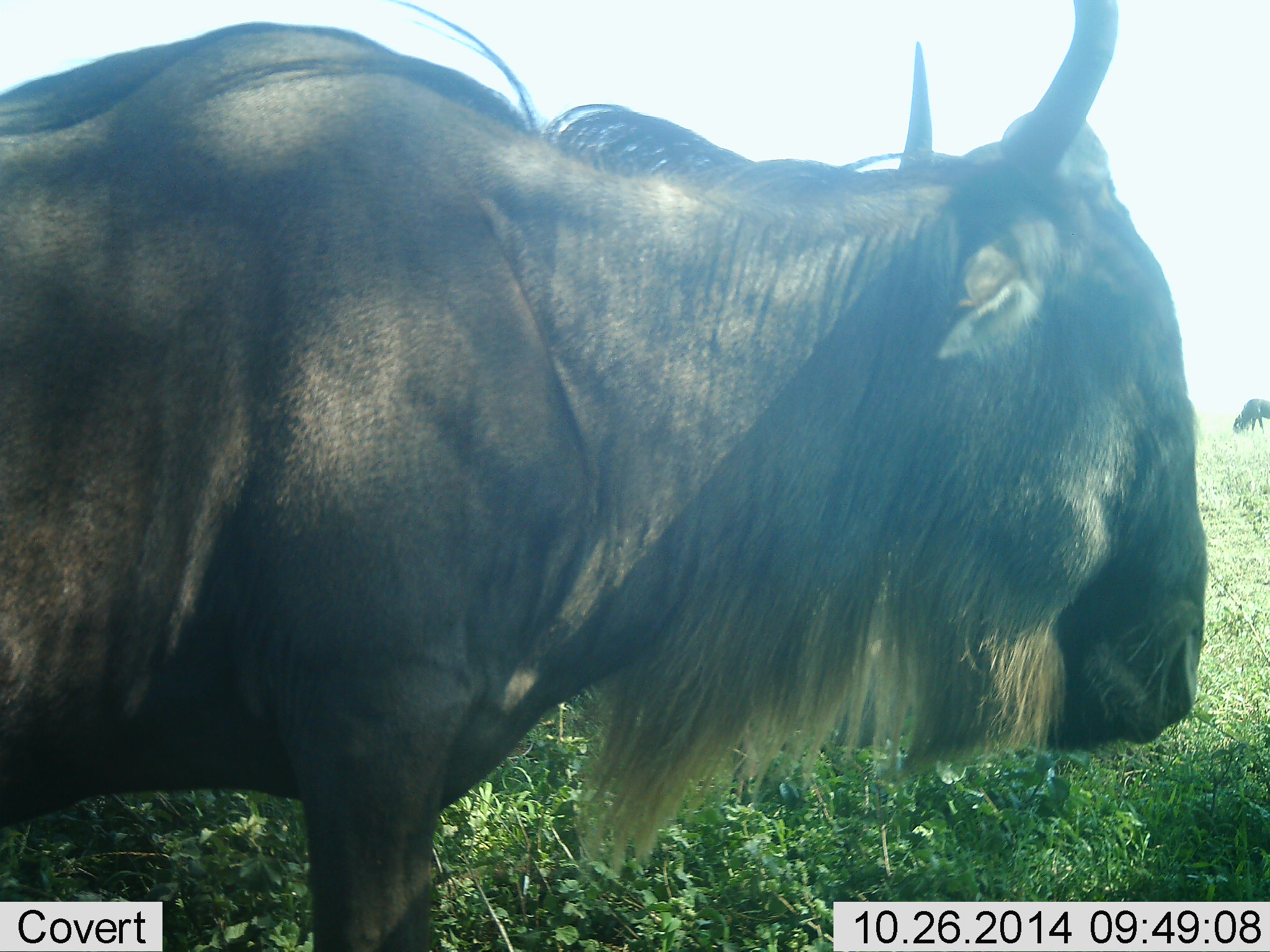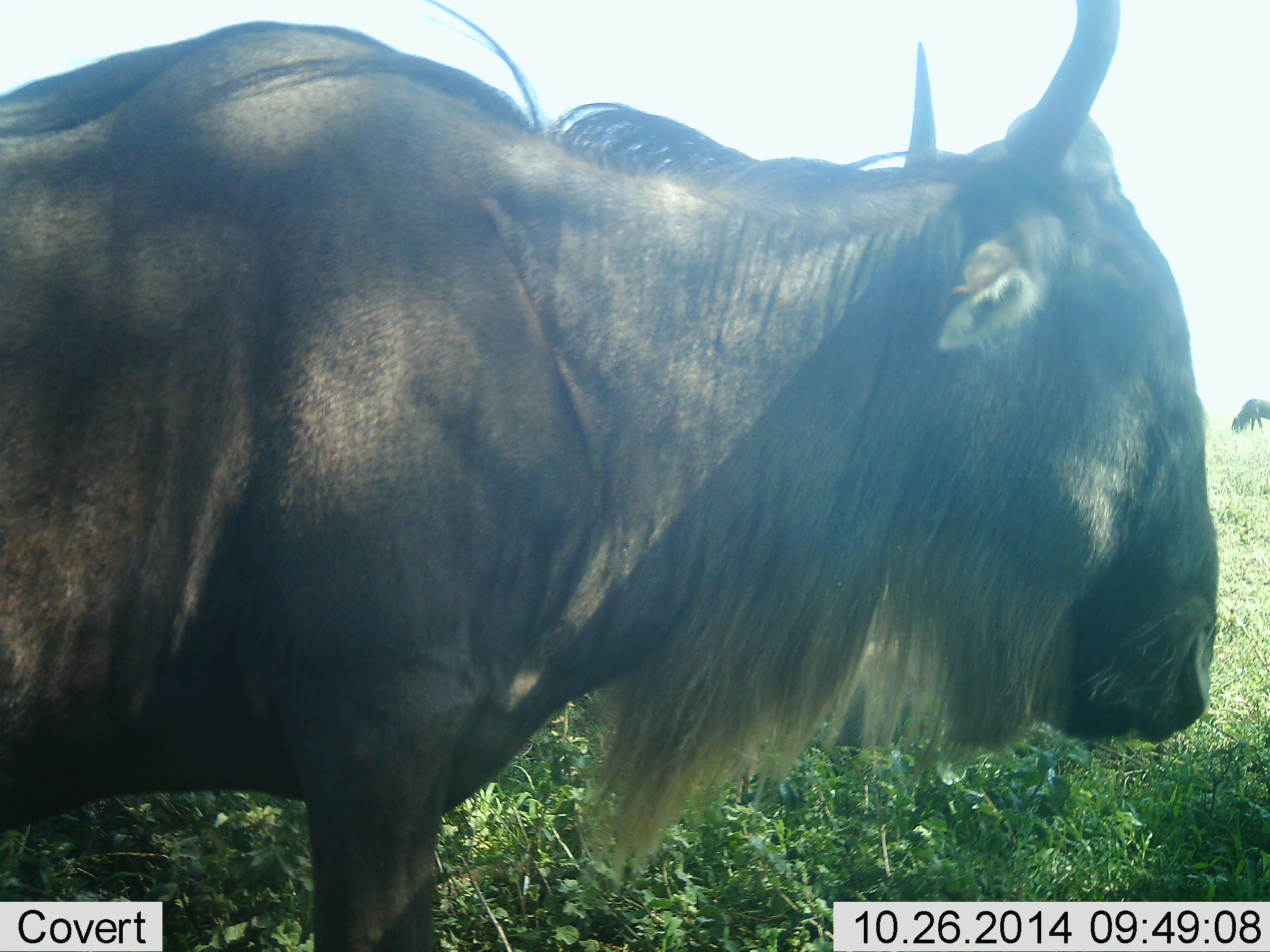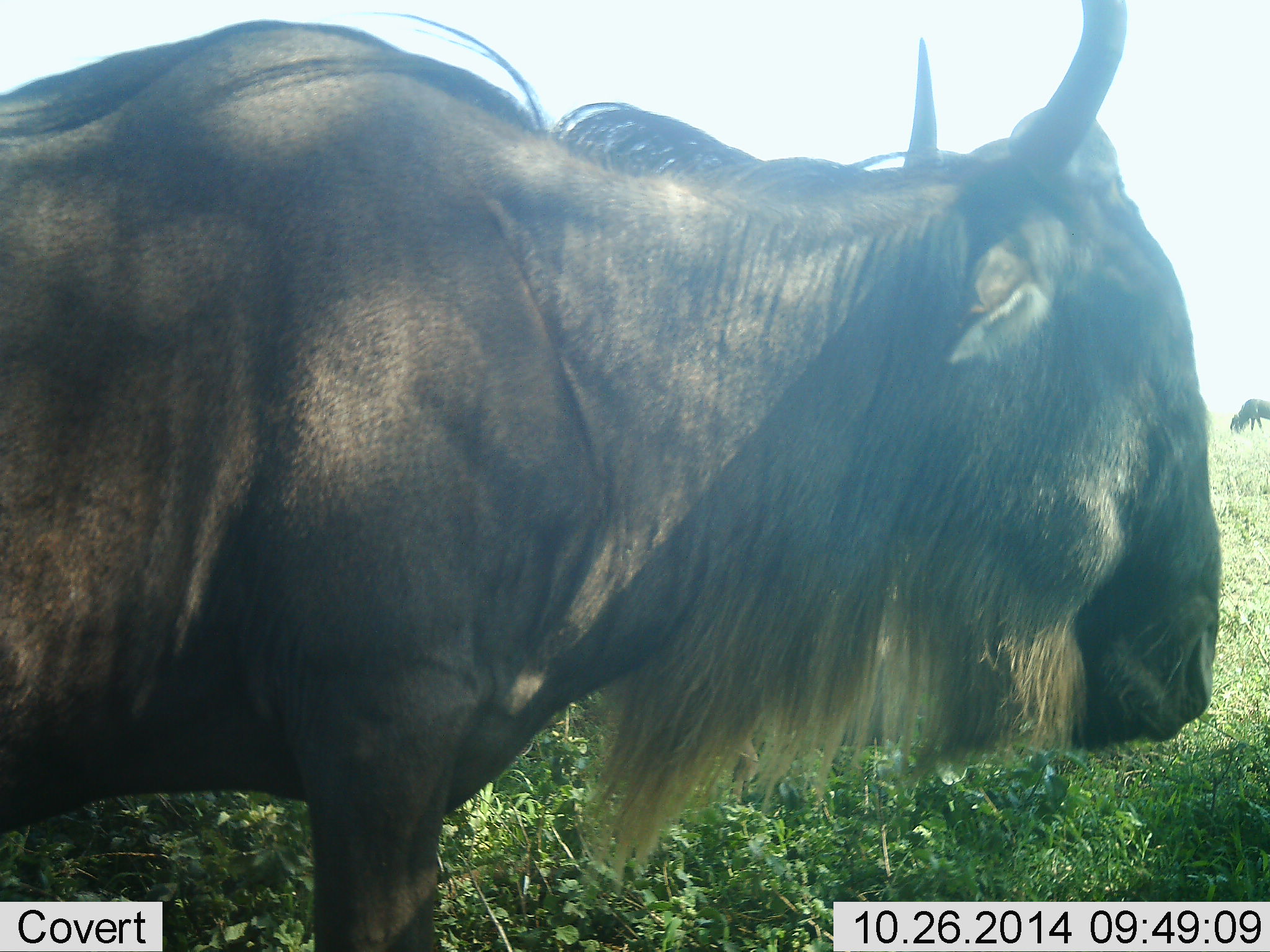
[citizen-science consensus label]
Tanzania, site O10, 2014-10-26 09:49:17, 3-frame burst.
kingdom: Animalia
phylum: Chordata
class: Mammalia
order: Artiodactyla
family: Bovidae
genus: Connochaetes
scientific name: Connochaetes taurinus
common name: blue wildebeest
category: wildebeest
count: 2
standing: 90%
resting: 0%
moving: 0%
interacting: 0%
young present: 0%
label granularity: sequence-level